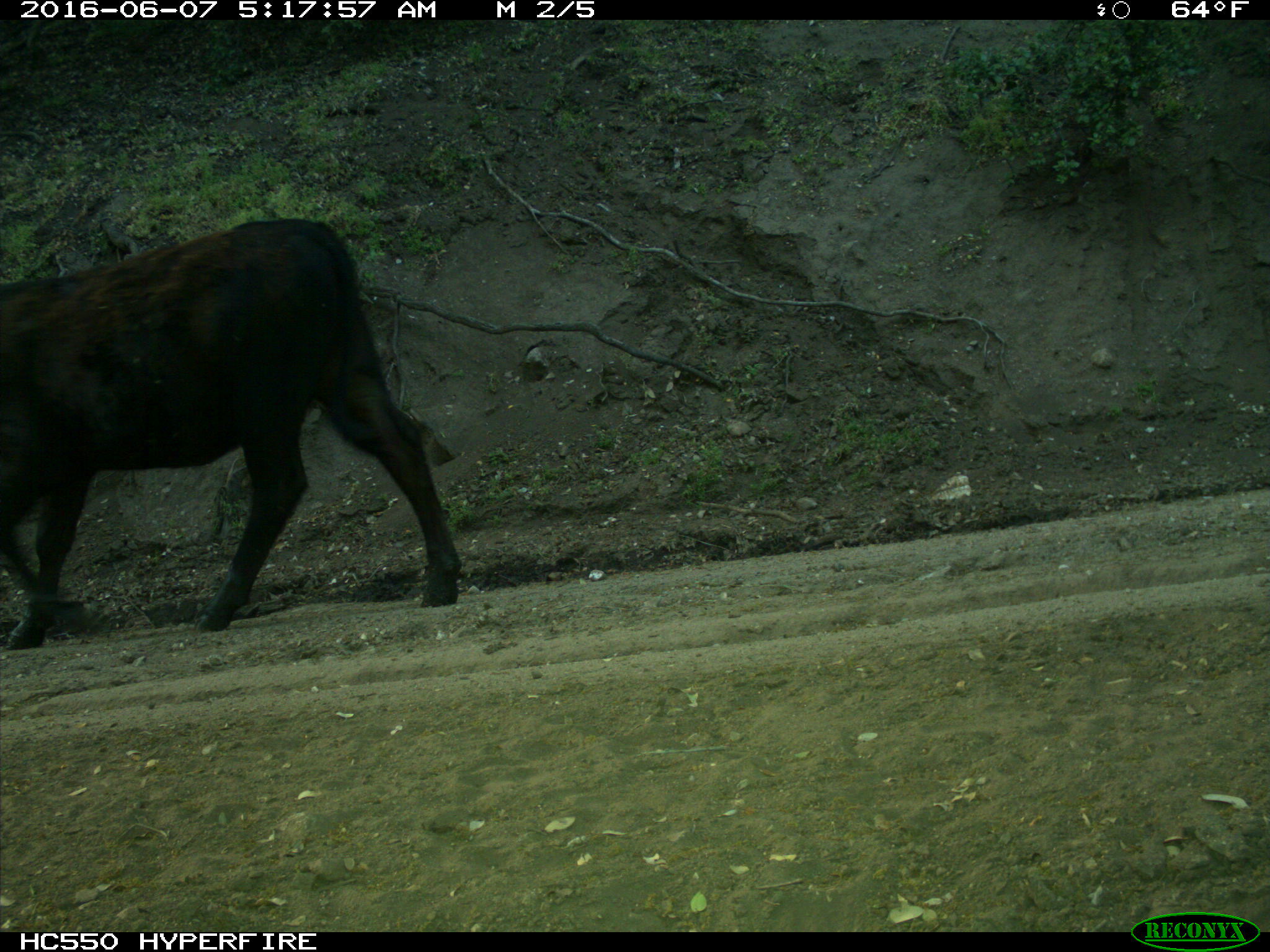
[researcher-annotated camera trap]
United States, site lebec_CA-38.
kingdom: Animalia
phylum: Chordata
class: Mammalia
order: Artiodactyla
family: Bovidae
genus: Bos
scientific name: Bos taurus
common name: domestic cow